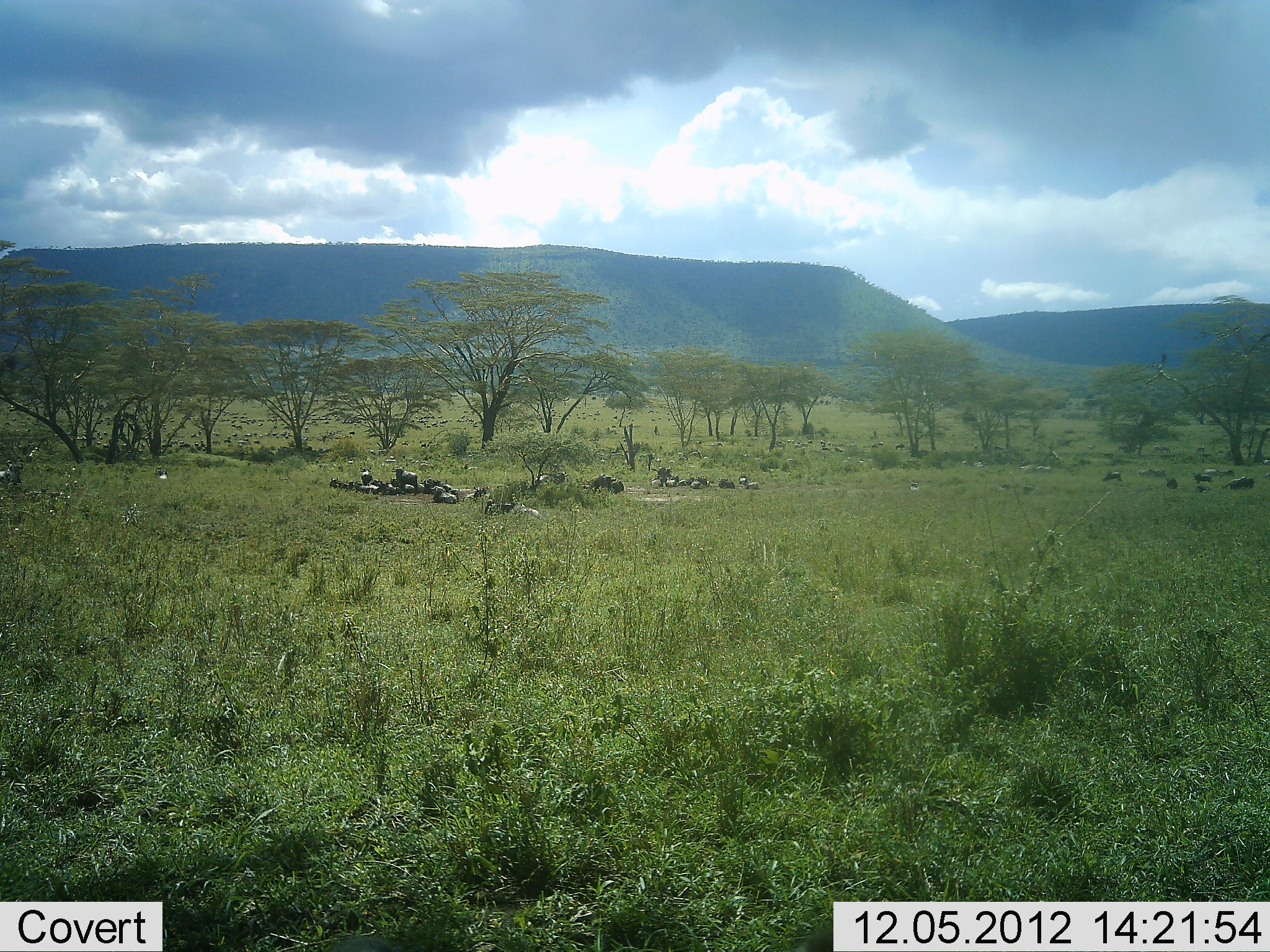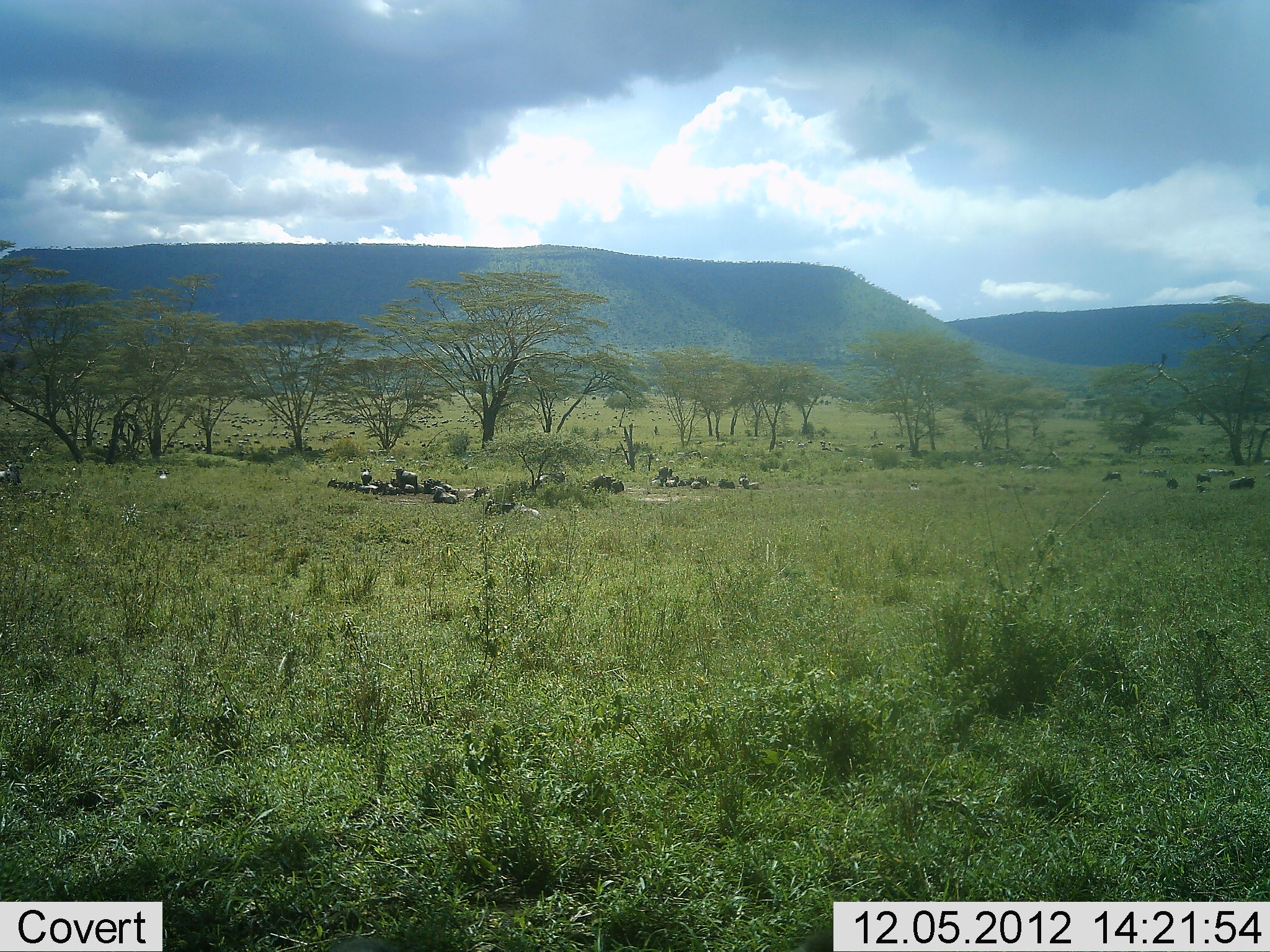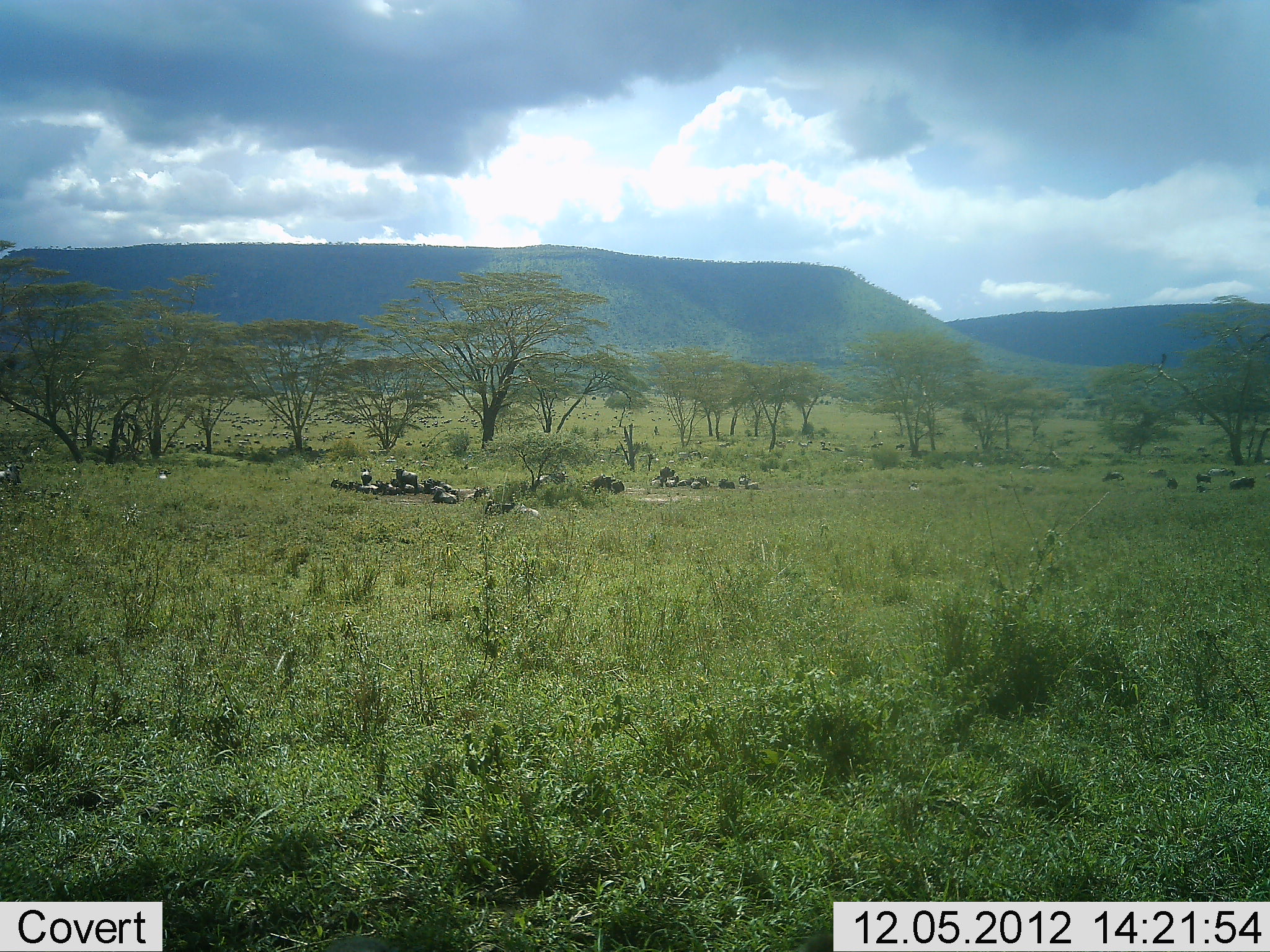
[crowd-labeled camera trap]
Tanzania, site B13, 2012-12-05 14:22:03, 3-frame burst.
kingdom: Animalia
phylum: Chordata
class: Mammalia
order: Artiodactyla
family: Bovidae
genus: Connochaetes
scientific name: Connochaetes taurinus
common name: blue wildebeest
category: wildebeest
Wildebeest (blue wildebeest) (Connochaetes taurinus), count 11-50. Behavior (volunteer vote fractions): standing 50%, resting 100%, moving 0%, interacting 0%. Young present (vote fraction): 0%. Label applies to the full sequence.